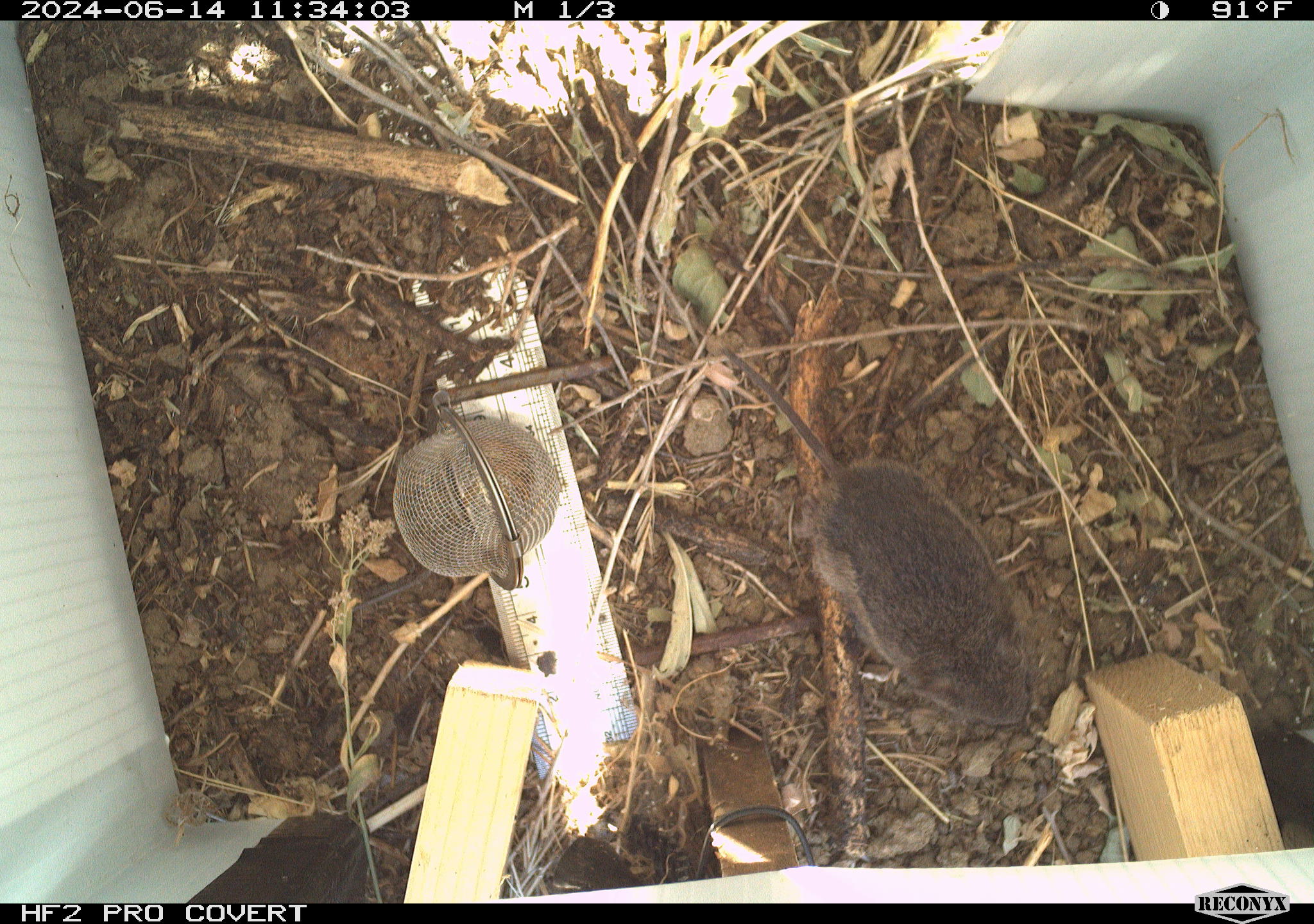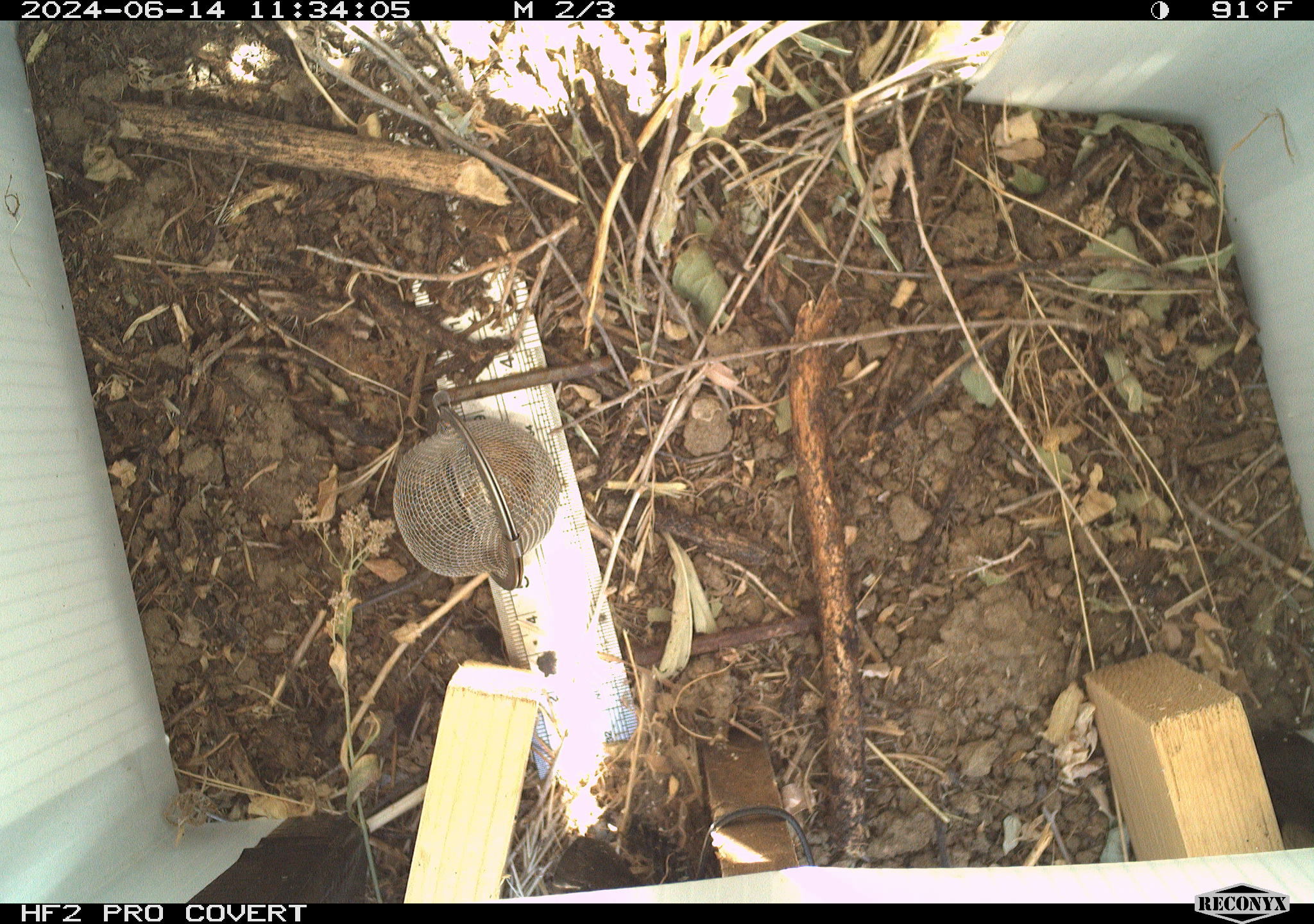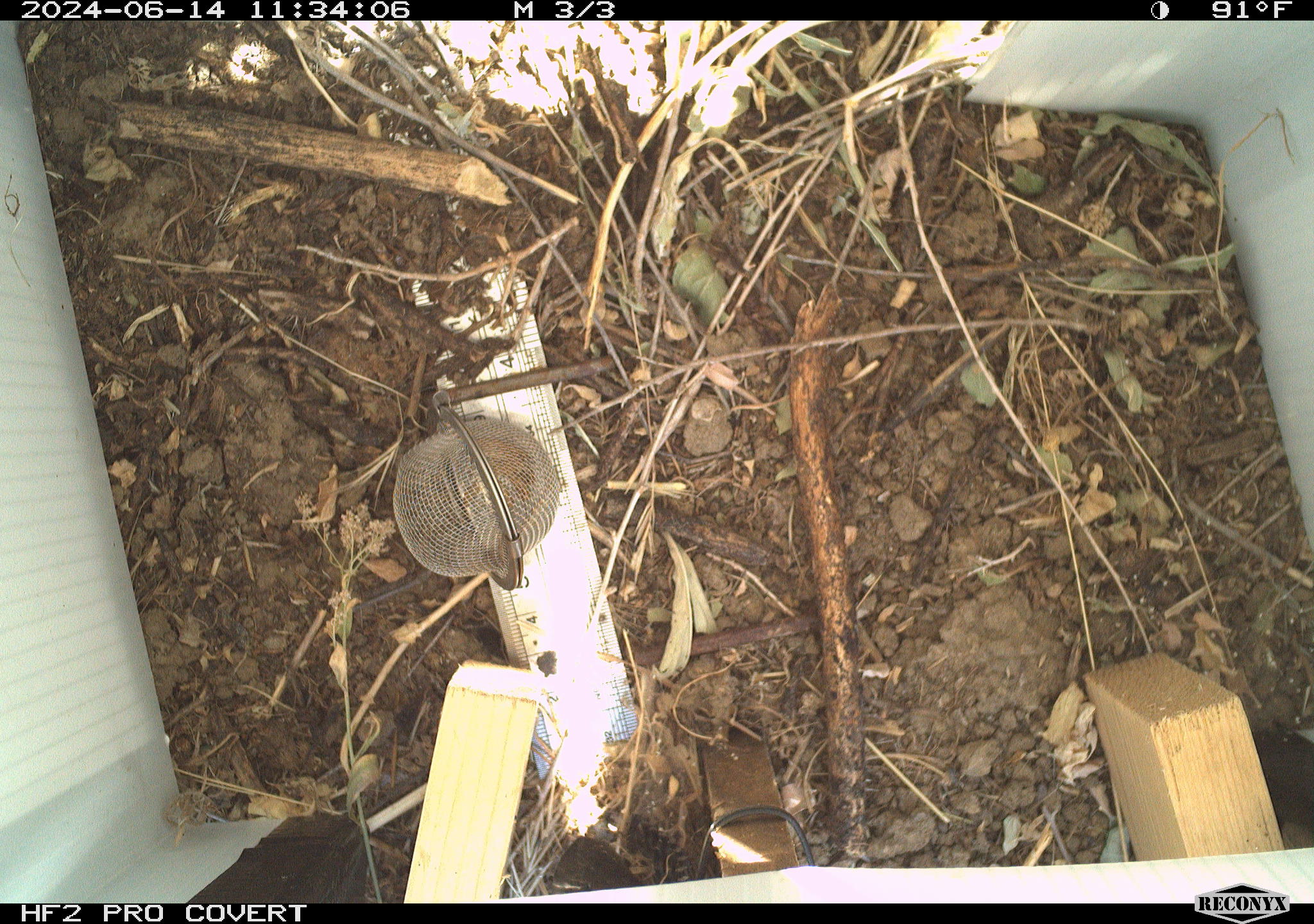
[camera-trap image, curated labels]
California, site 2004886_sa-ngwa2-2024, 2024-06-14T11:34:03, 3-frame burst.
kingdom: Animalia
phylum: Chordata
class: Mammalia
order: Rodentia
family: Cricetidae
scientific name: Arvicolinae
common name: voles, lemmings, and muskrats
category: arvicolinae subfamily